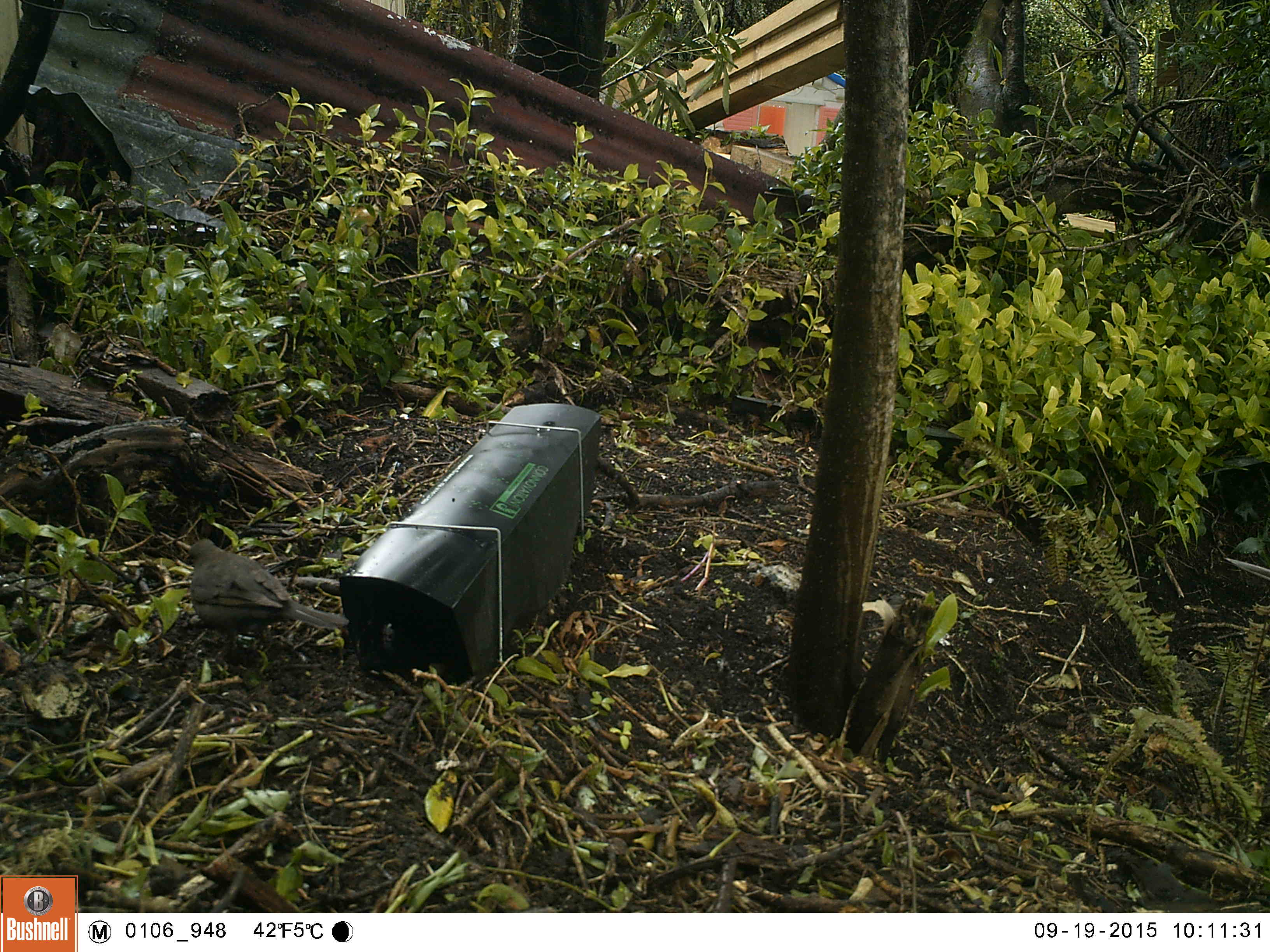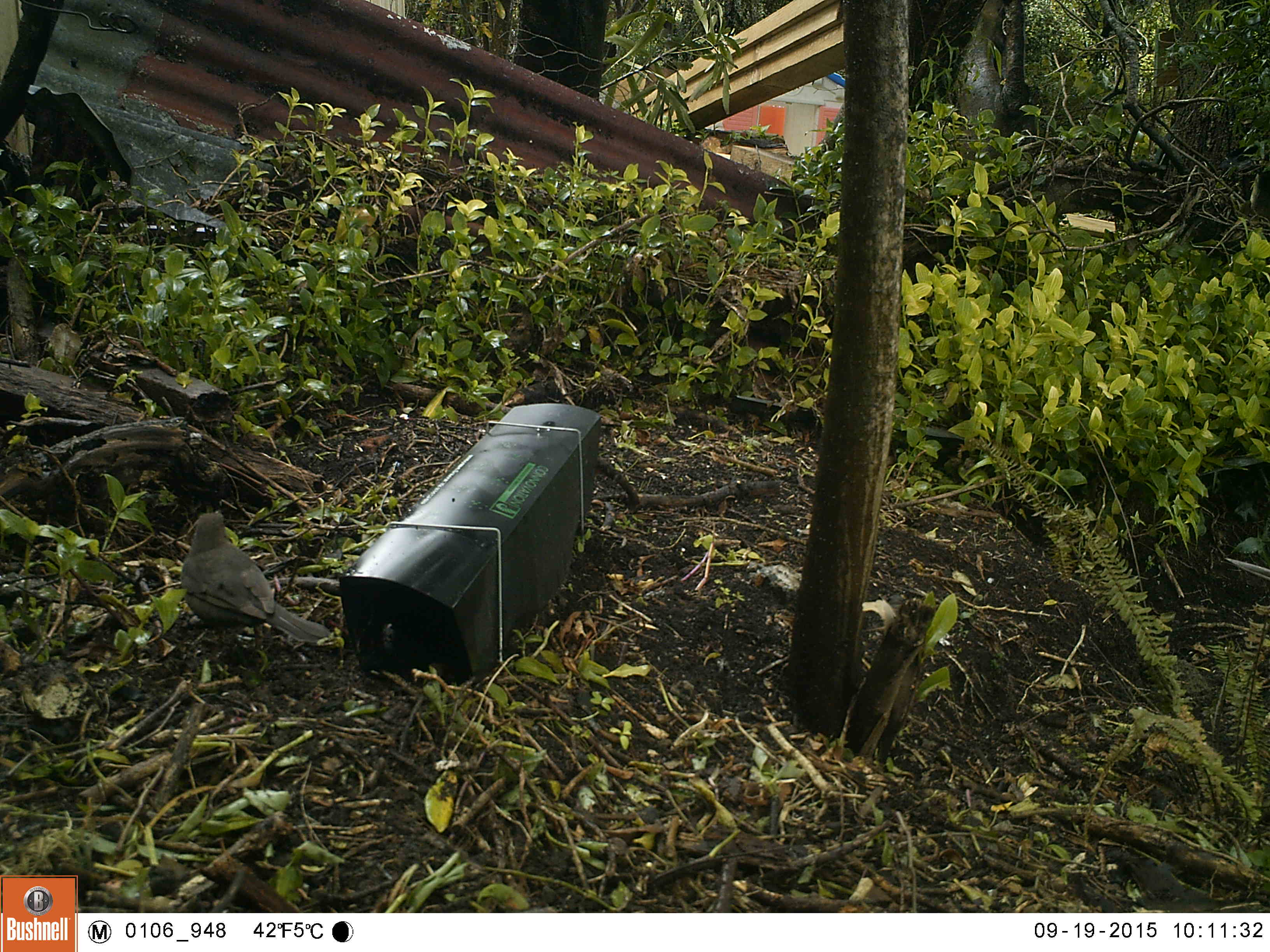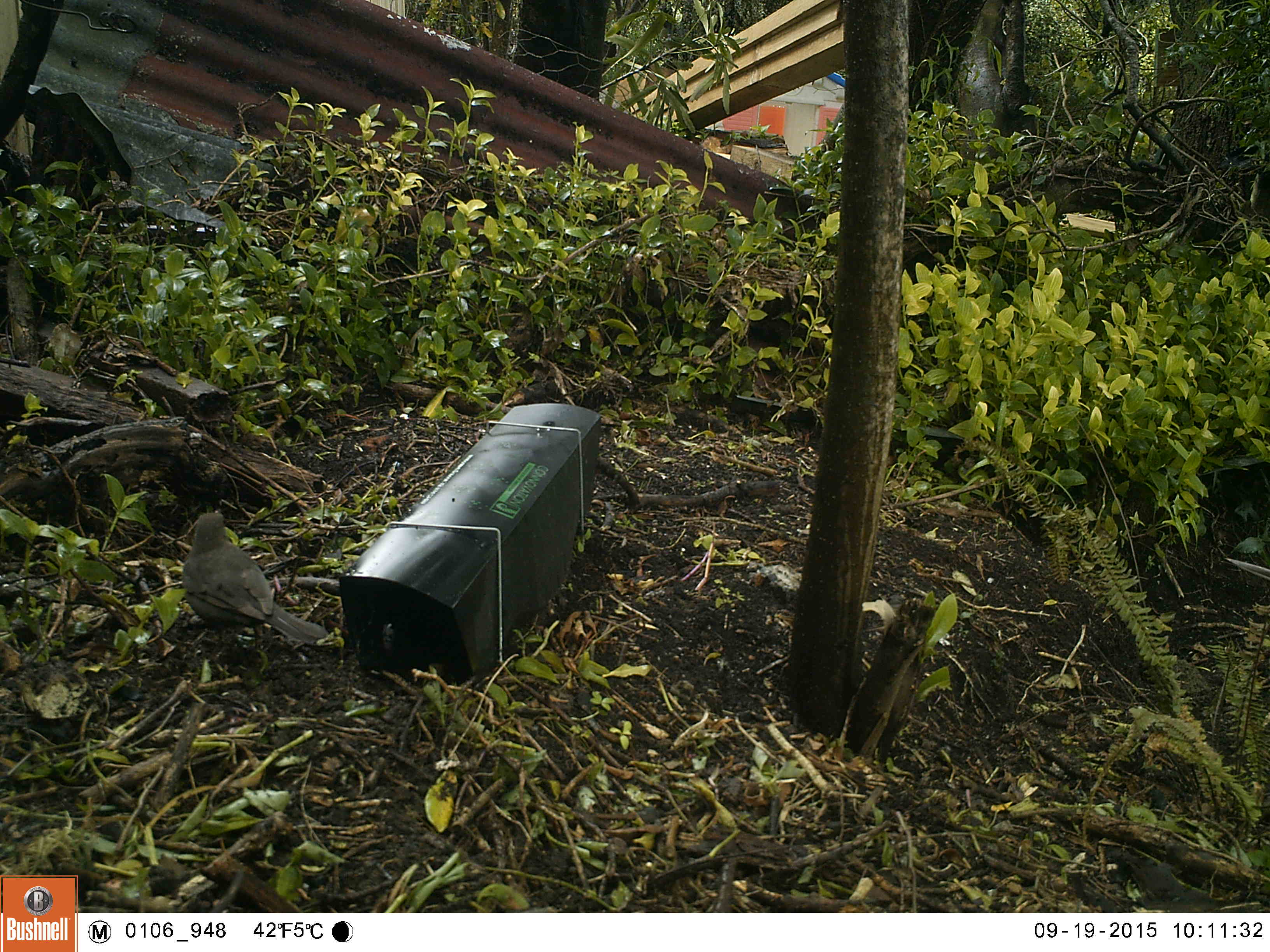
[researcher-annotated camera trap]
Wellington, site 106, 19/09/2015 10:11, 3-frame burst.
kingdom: Animalia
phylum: Chordata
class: Aves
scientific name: Aves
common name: bird